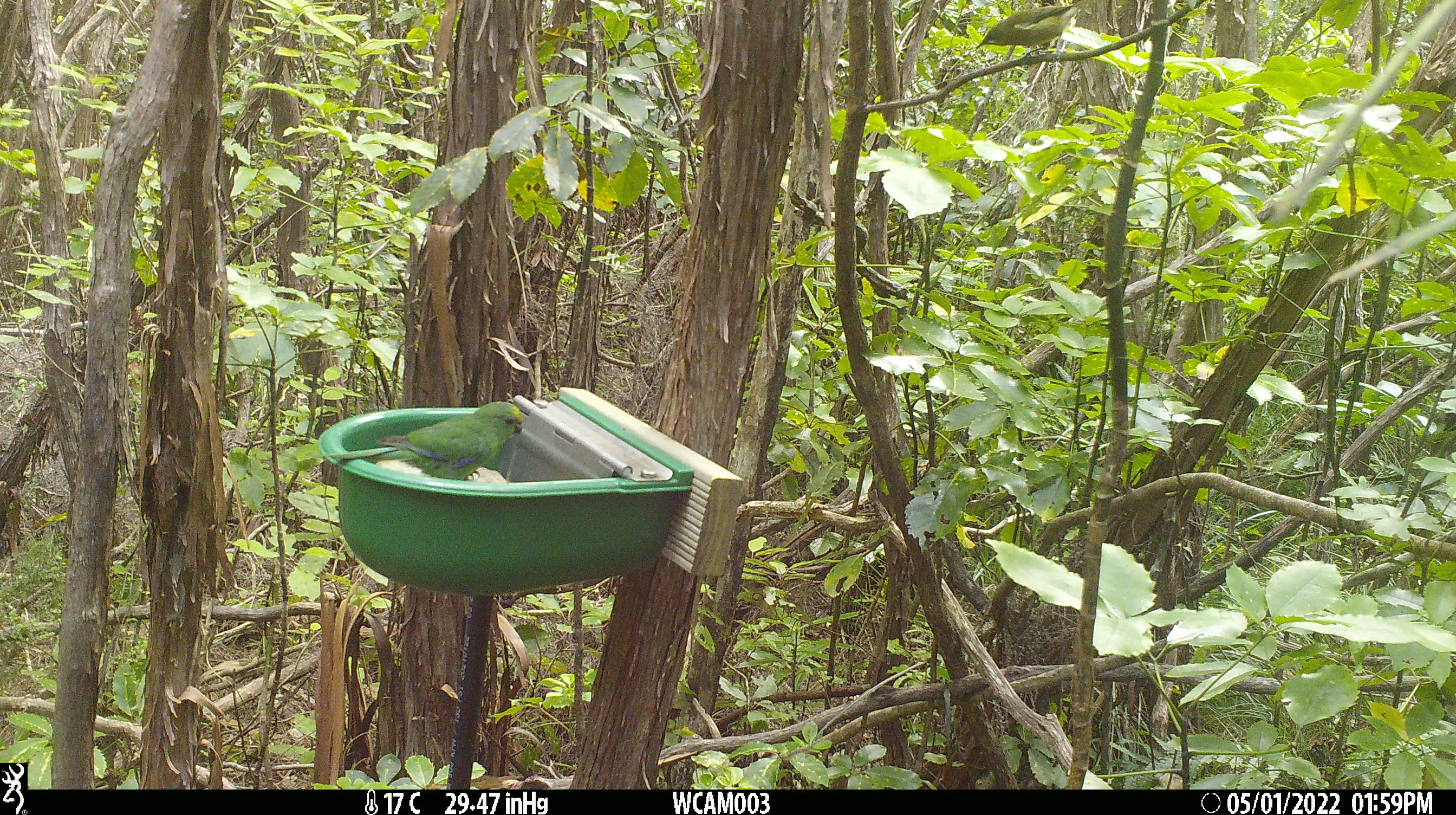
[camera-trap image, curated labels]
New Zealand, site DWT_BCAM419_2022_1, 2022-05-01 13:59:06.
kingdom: Animalia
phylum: Chordata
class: Aves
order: Psittaciformes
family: Psittaculidae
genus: Cyanoramphus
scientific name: Cyanoramphus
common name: parakeet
Parakeet (Cyanoramphus).